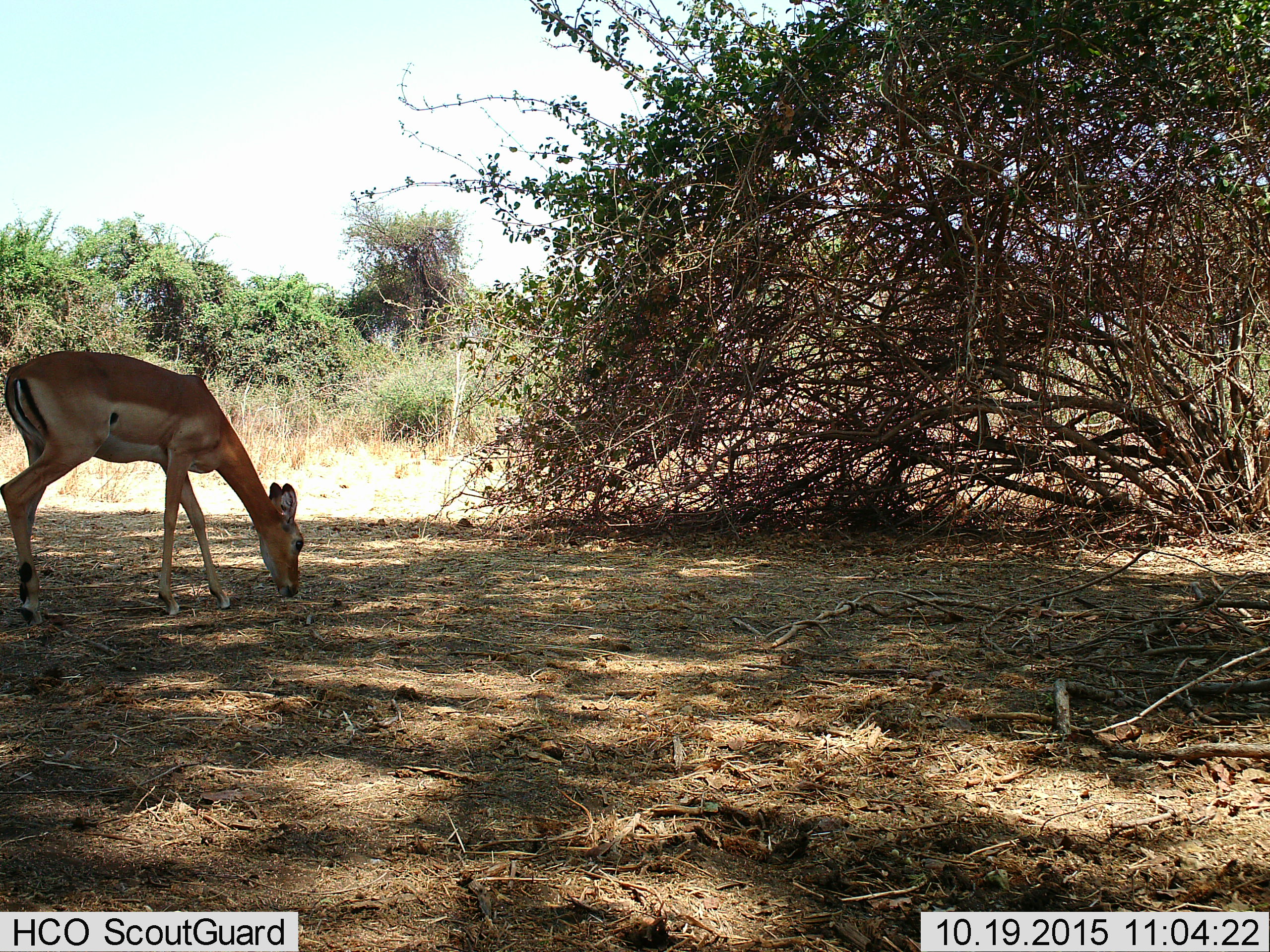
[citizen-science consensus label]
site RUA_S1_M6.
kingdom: Animalia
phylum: Chordata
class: Mammalia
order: Artiodactyla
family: Bovidae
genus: Aepyceros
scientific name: Aepyceros melampus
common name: impala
Impala (Aepyceros melampus), count 1. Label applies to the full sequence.